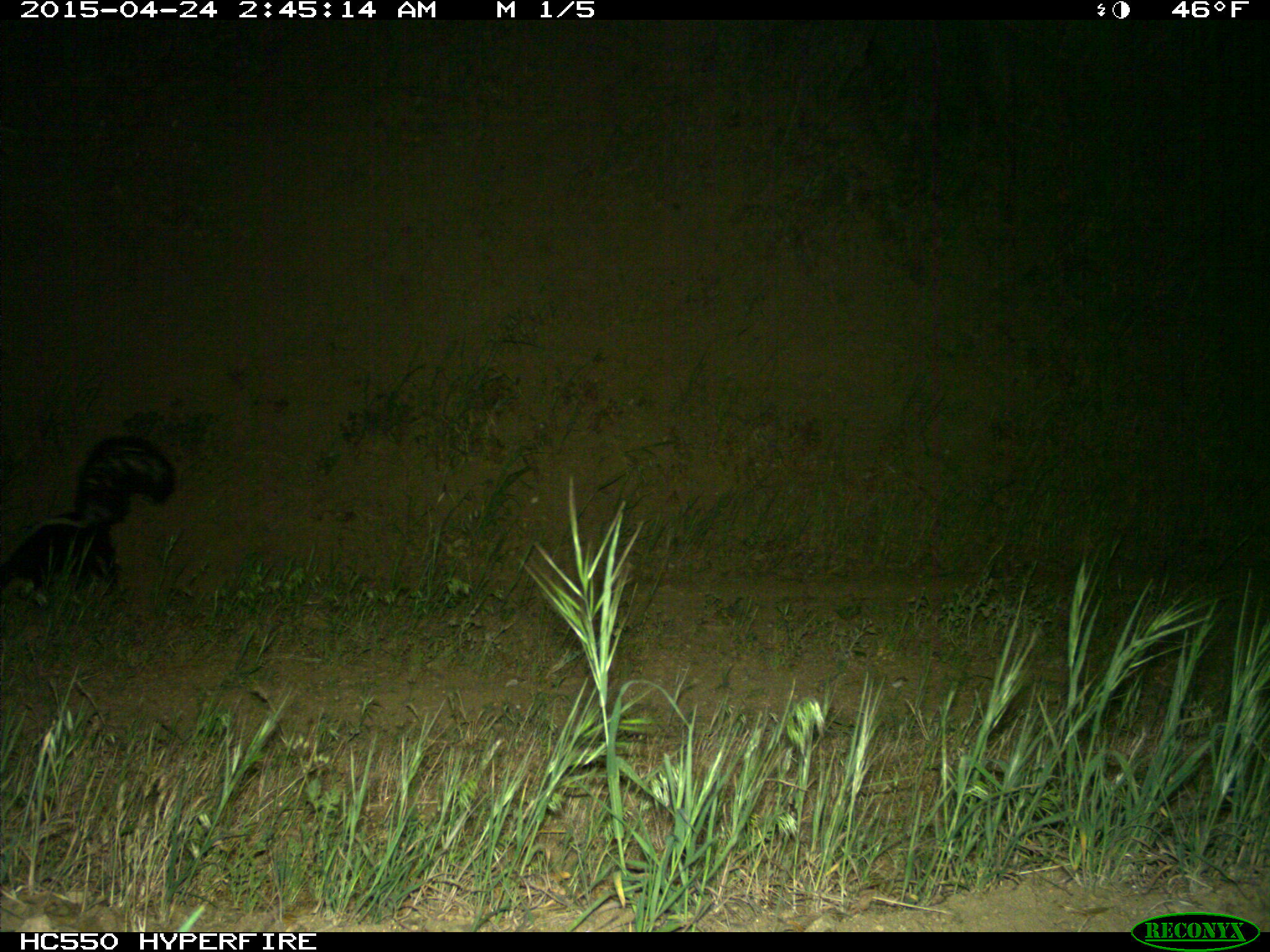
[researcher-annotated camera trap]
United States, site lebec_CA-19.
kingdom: Animalia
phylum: Chordata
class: Mammalia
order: Carnivora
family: Mephitidae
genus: Mephitis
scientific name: Mephitis mephitis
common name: striped skunk